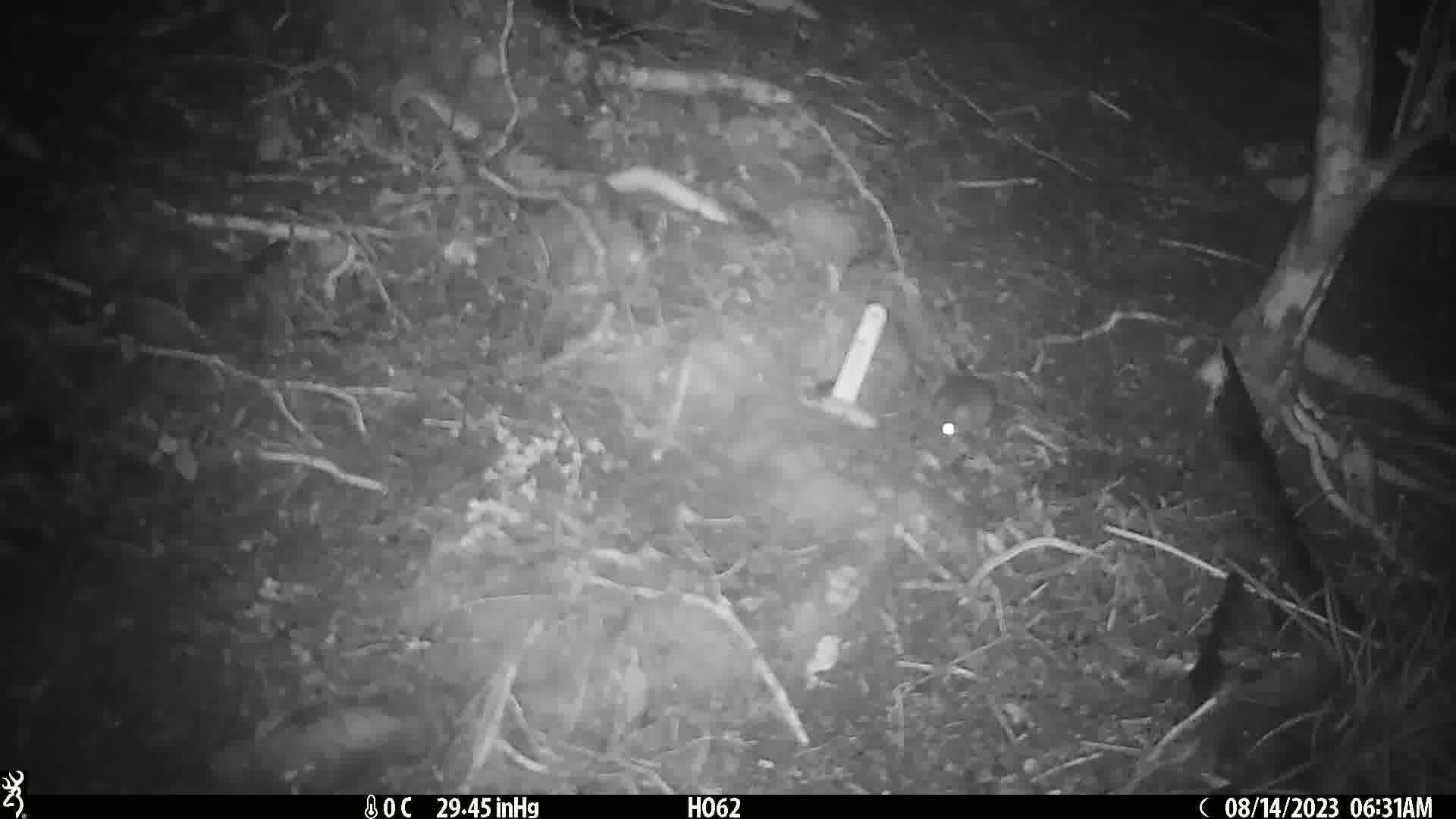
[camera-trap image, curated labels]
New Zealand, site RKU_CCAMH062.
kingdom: Animalia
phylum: Chordata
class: Mammalia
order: Rodentia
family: Muridae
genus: Rattus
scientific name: Rattus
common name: rat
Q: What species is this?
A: Rat (Rattus).